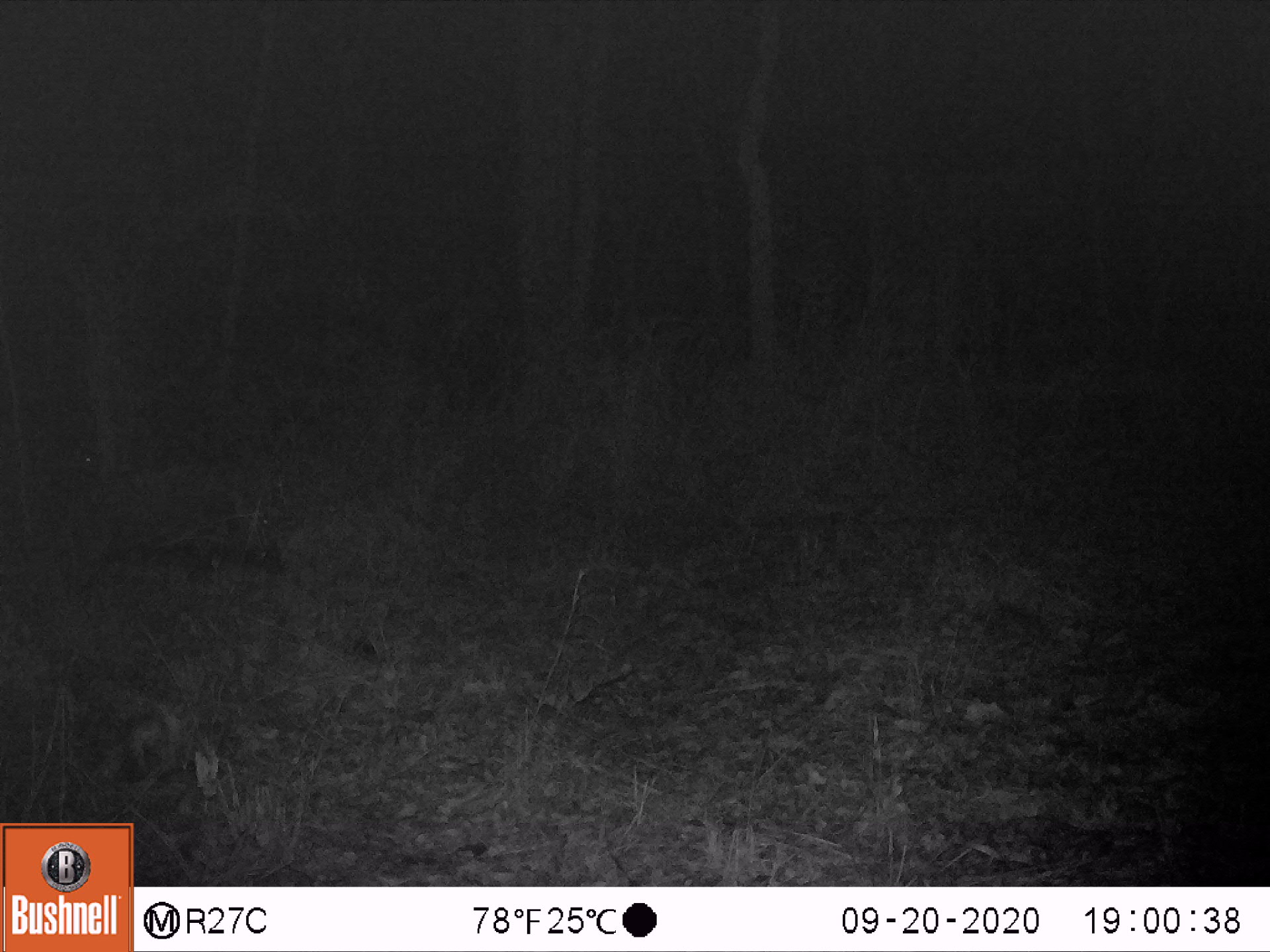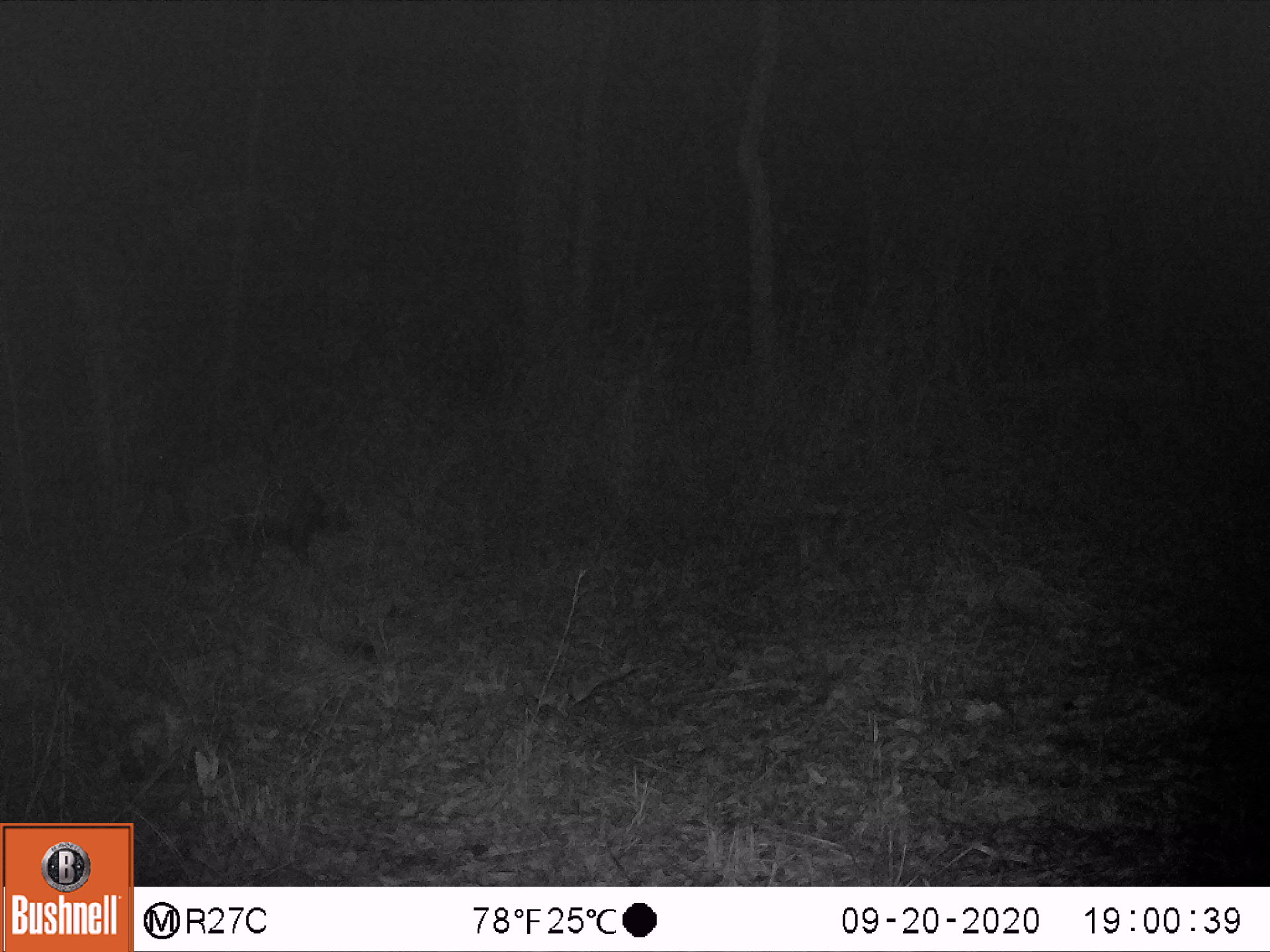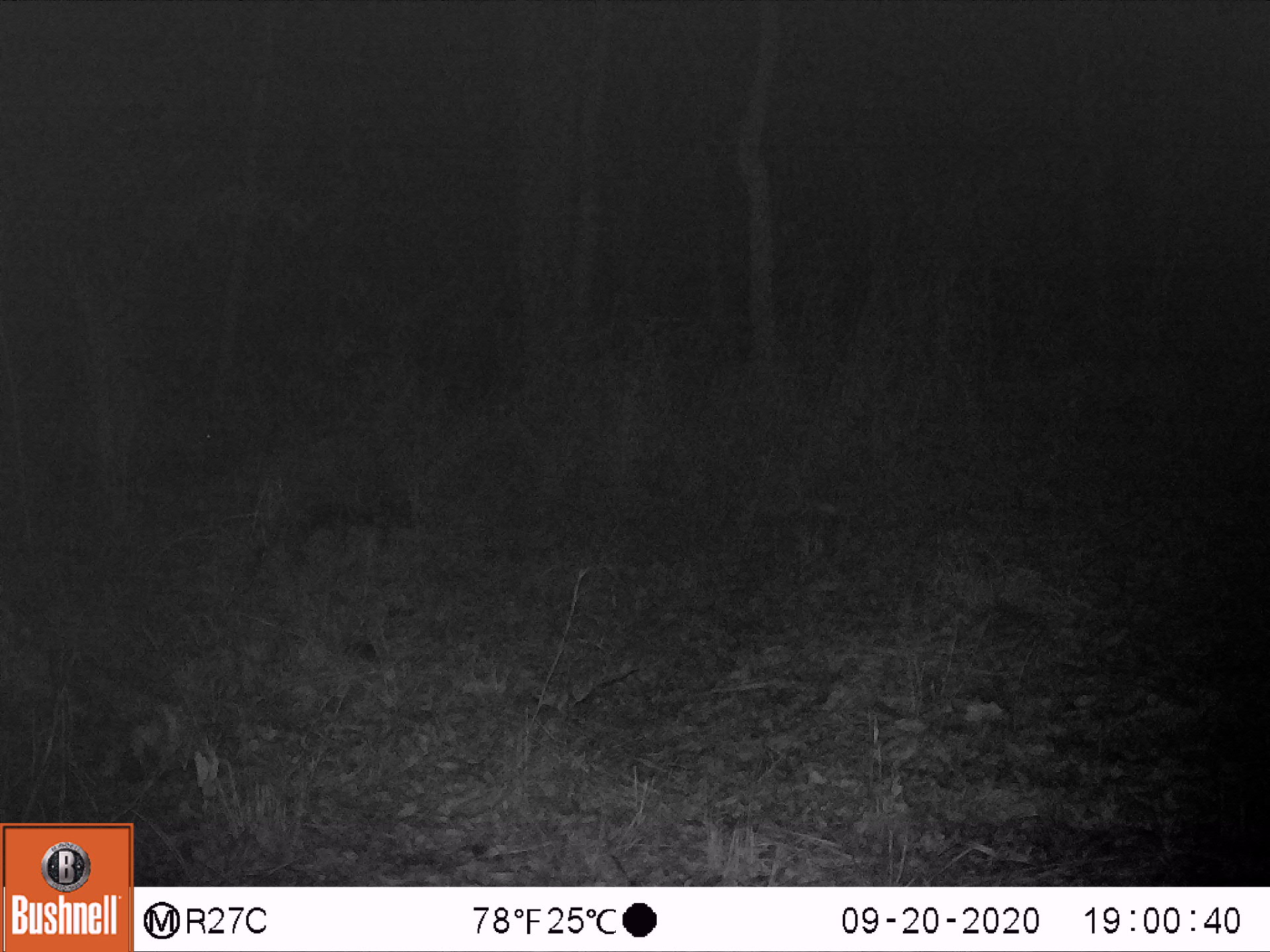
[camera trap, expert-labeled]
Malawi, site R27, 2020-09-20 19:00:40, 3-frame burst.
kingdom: Animalia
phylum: Chordata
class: Mammalia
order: Artiodactyla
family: Suidae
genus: Potamochoerus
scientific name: Potamochoerus larvatus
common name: bushpig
Bushpig (Potamochoerus larvatus), count 1.